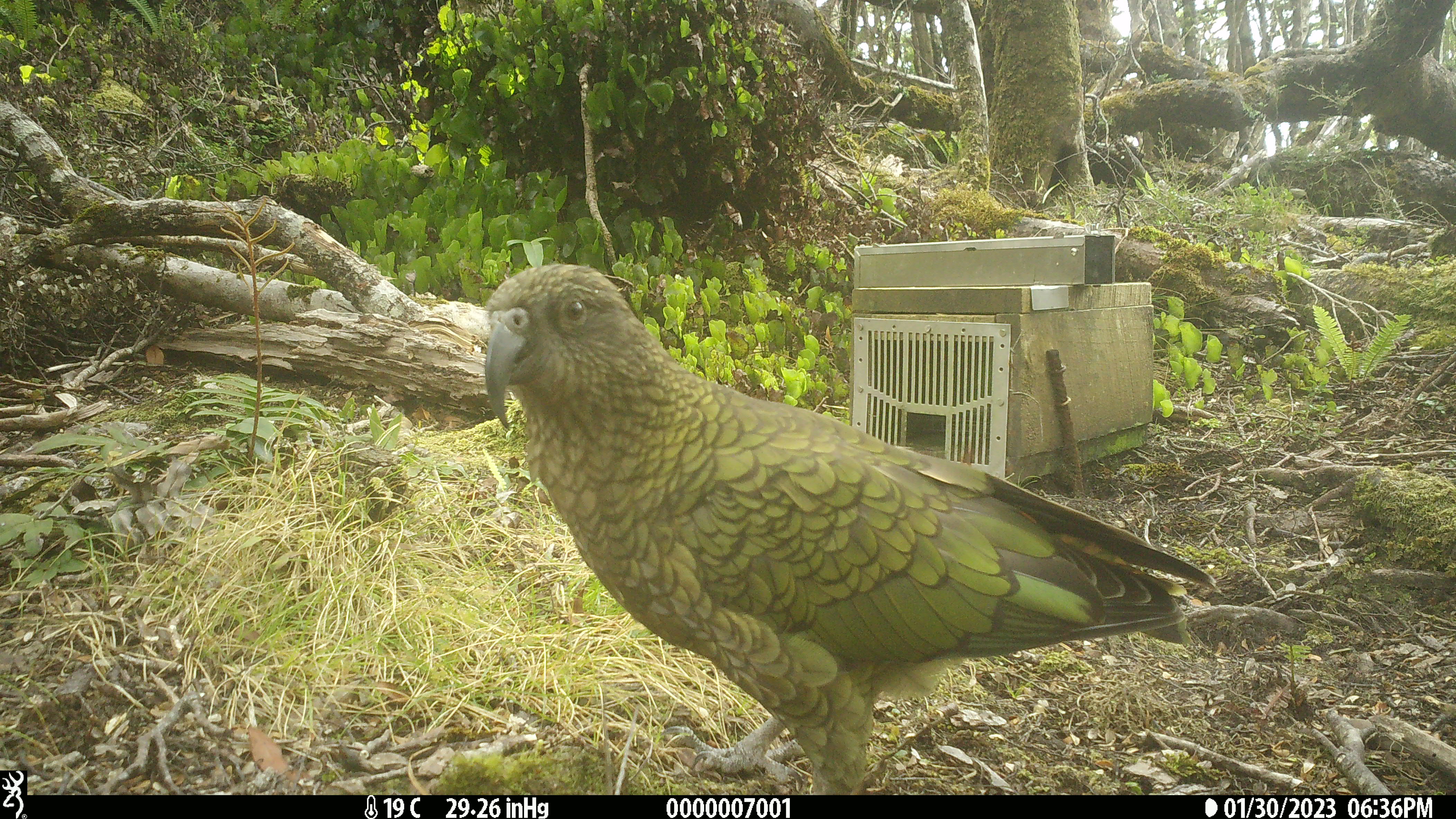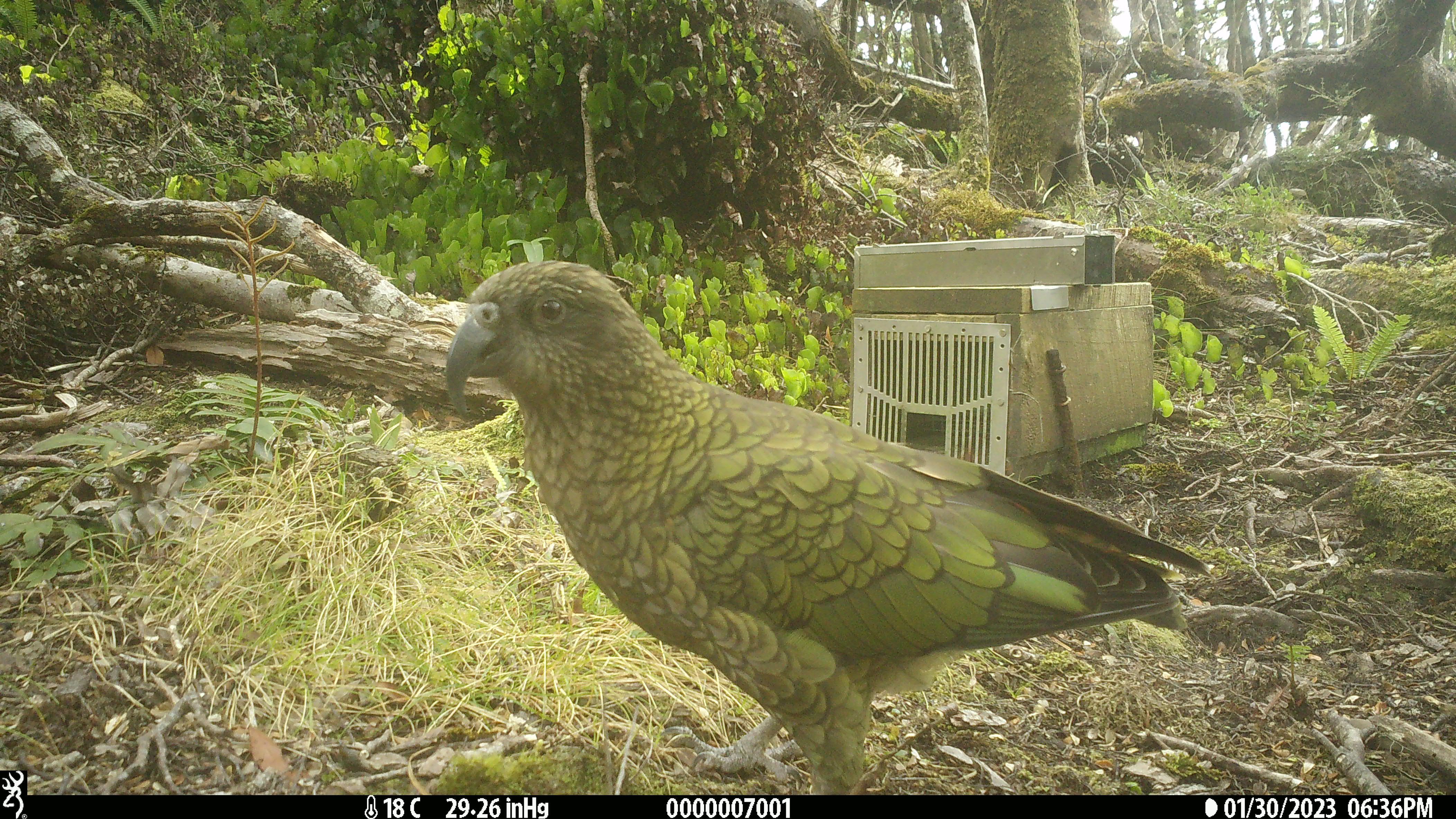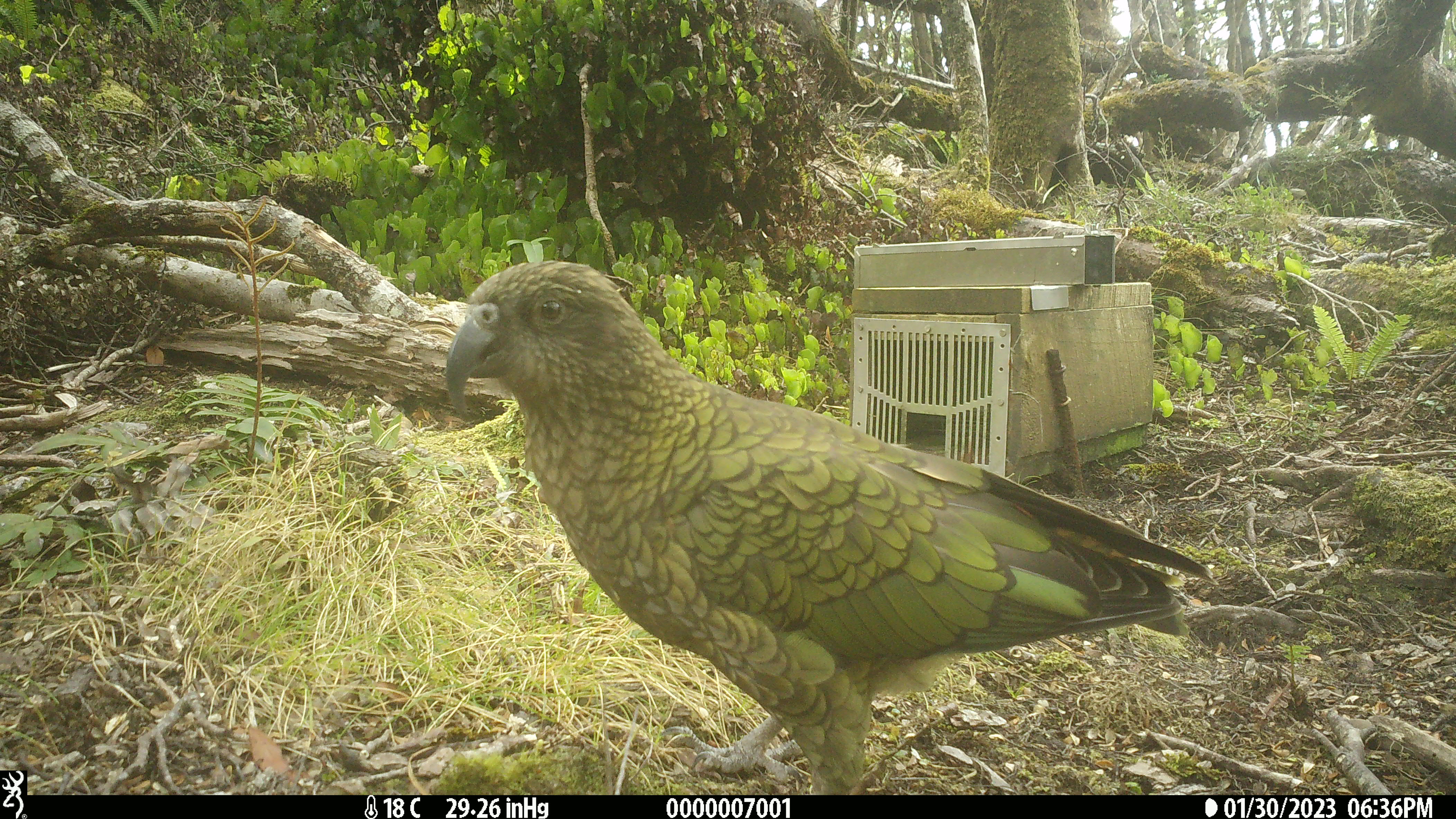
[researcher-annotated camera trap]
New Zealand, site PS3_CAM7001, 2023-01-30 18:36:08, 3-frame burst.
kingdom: Animalia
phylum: Chordata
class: Aves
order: Psittaciformes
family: Strigopidae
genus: Nestor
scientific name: Nestor notabilis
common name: kea